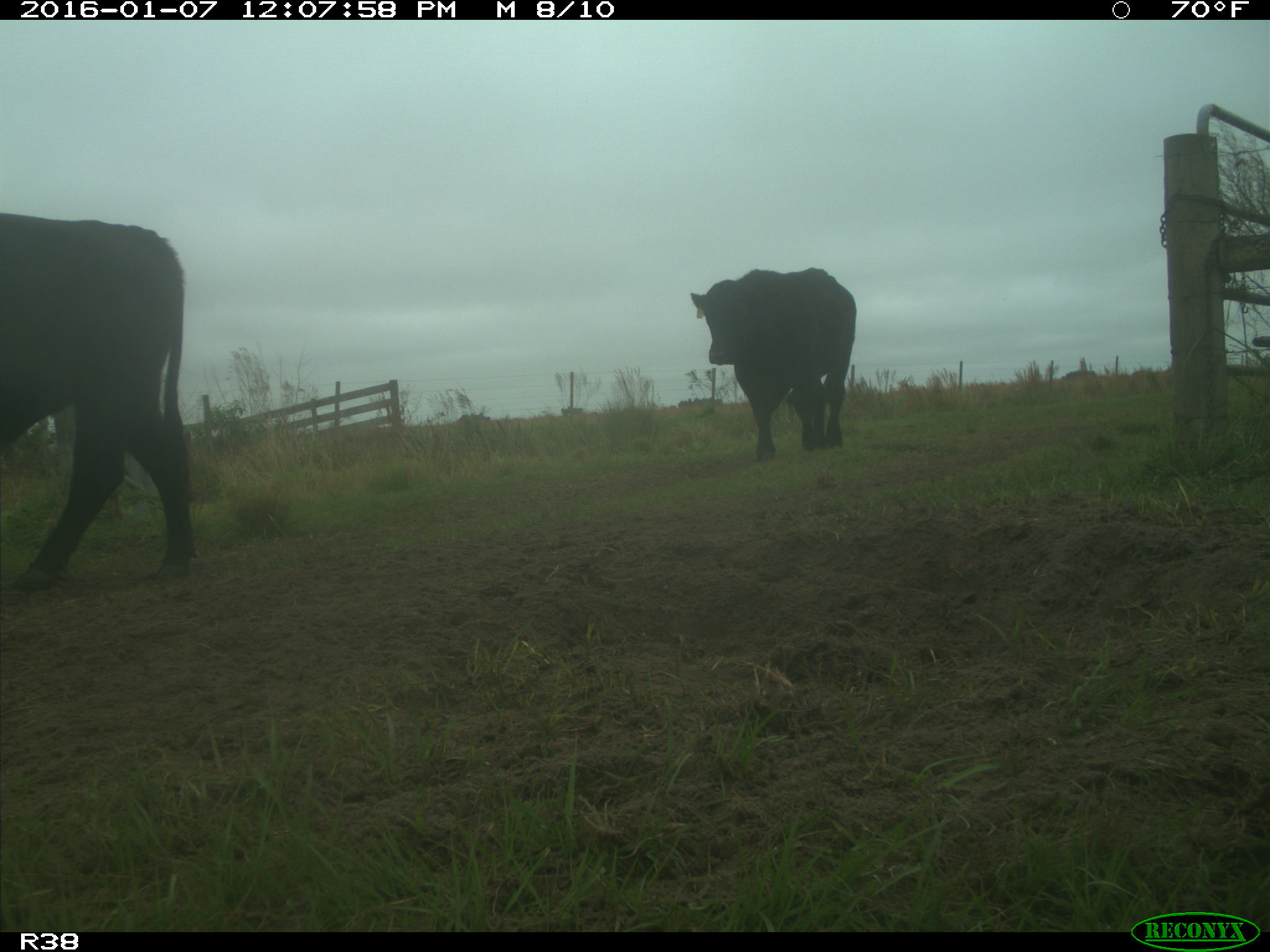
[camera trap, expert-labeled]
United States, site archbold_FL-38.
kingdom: Animalia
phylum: Chordata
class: Mammalia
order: Artiodactyla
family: Bovidae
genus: Bos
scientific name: Bos taurus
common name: domestic cow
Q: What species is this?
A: Bos taurus (domestic cow).